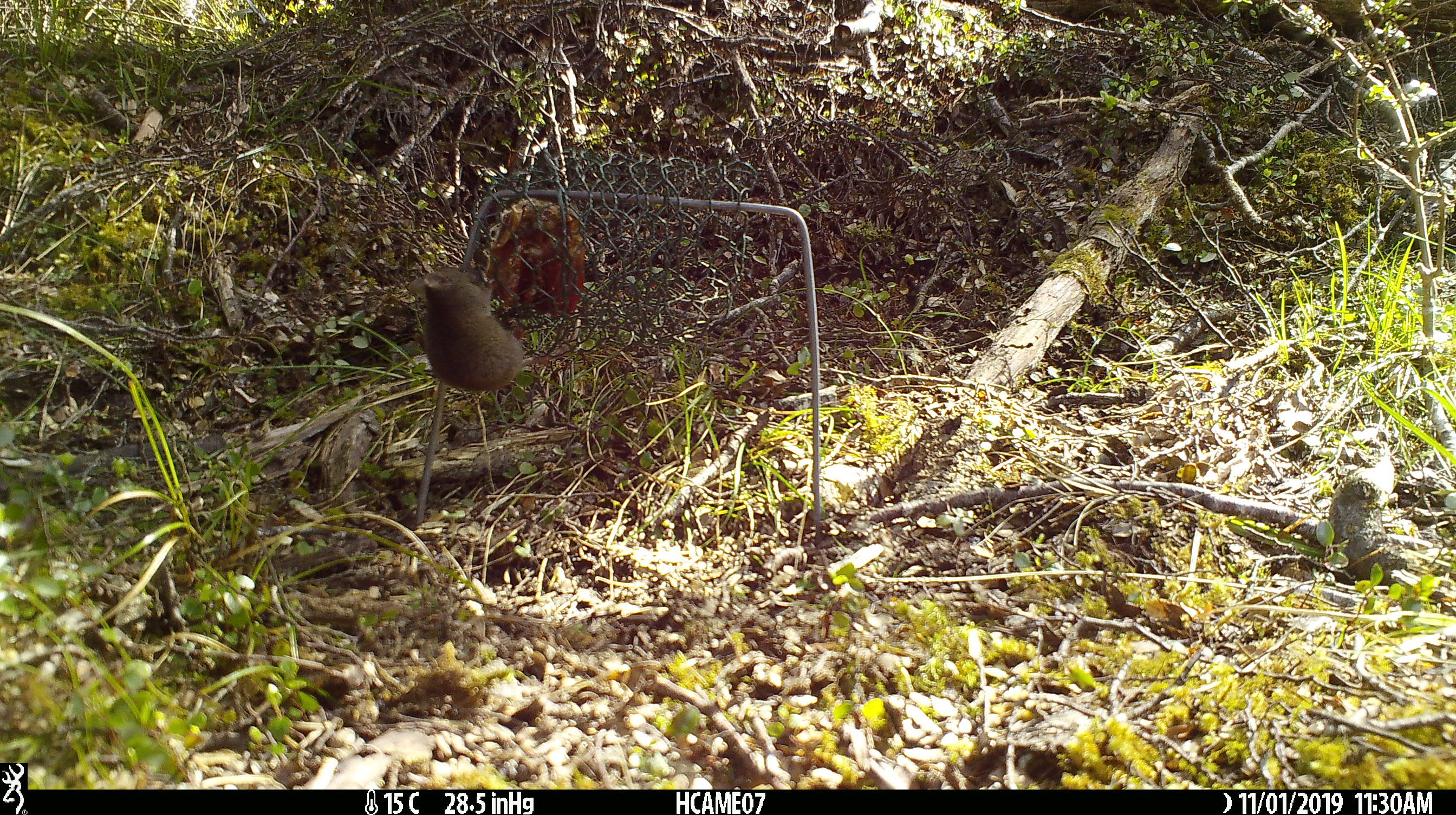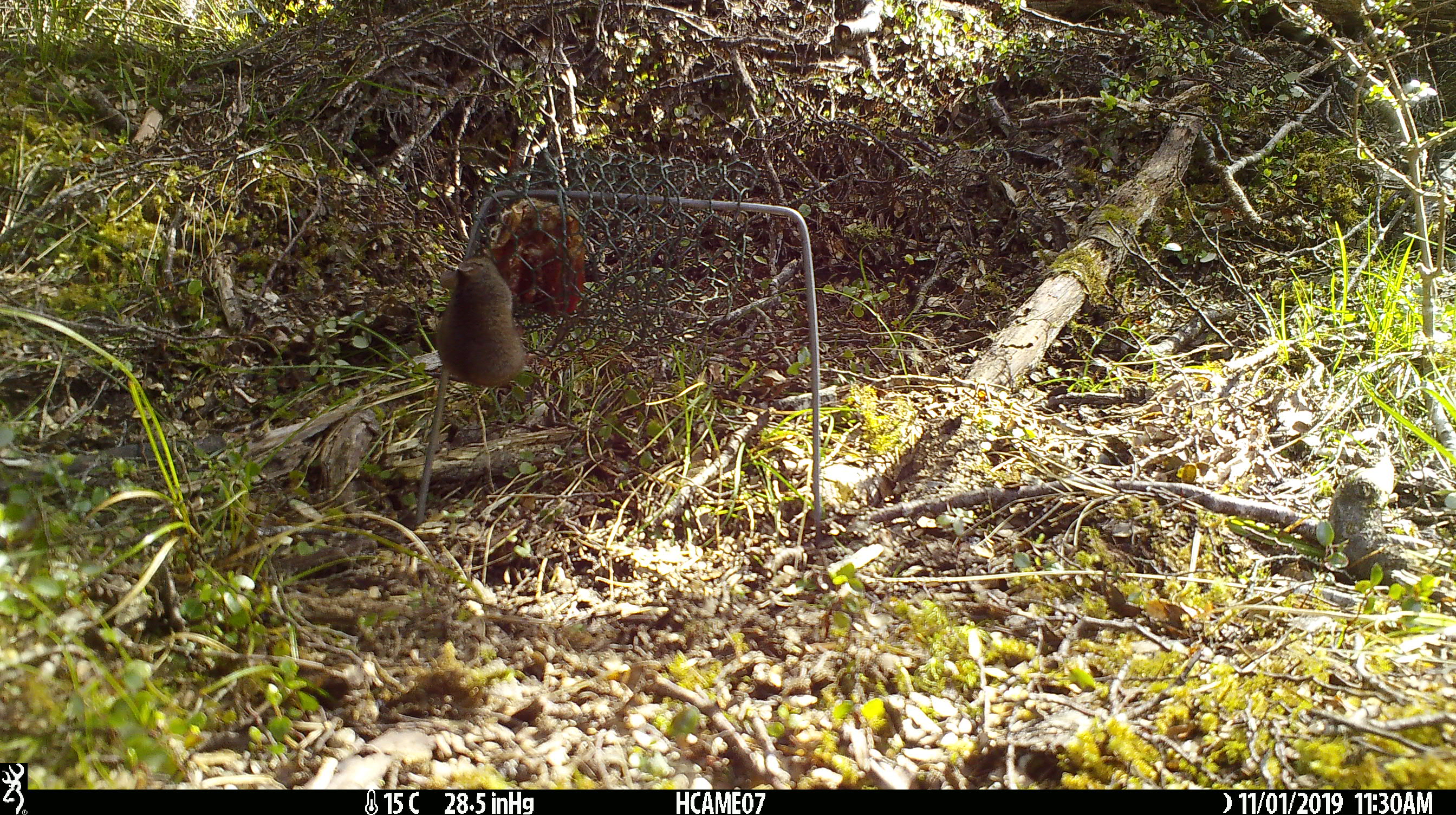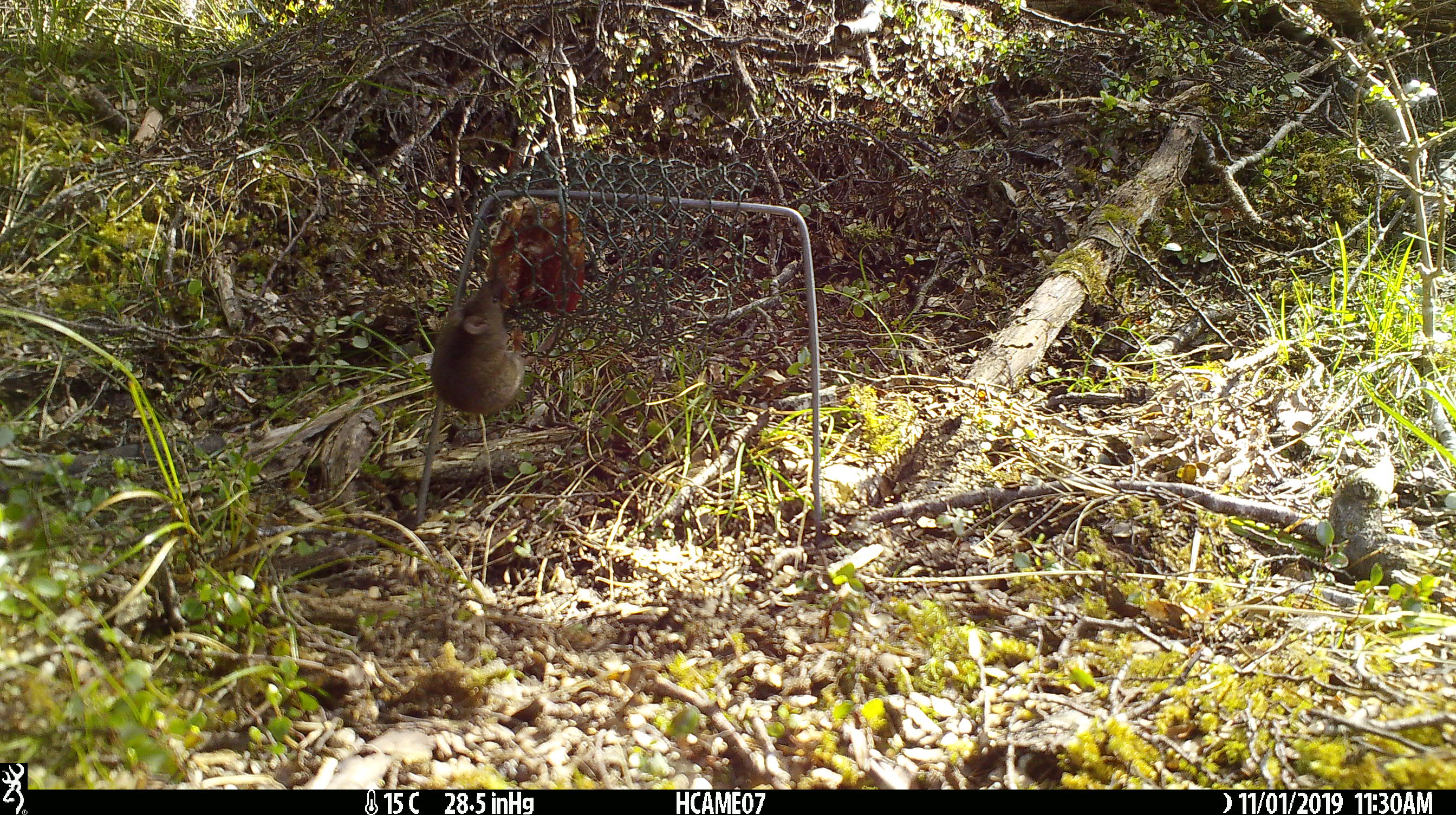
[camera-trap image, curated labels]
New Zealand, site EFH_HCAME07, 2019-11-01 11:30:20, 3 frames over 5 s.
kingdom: Animalia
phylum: Chordata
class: Mammalia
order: Rodentia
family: Muridae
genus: Mus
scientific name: Mus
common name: mouse